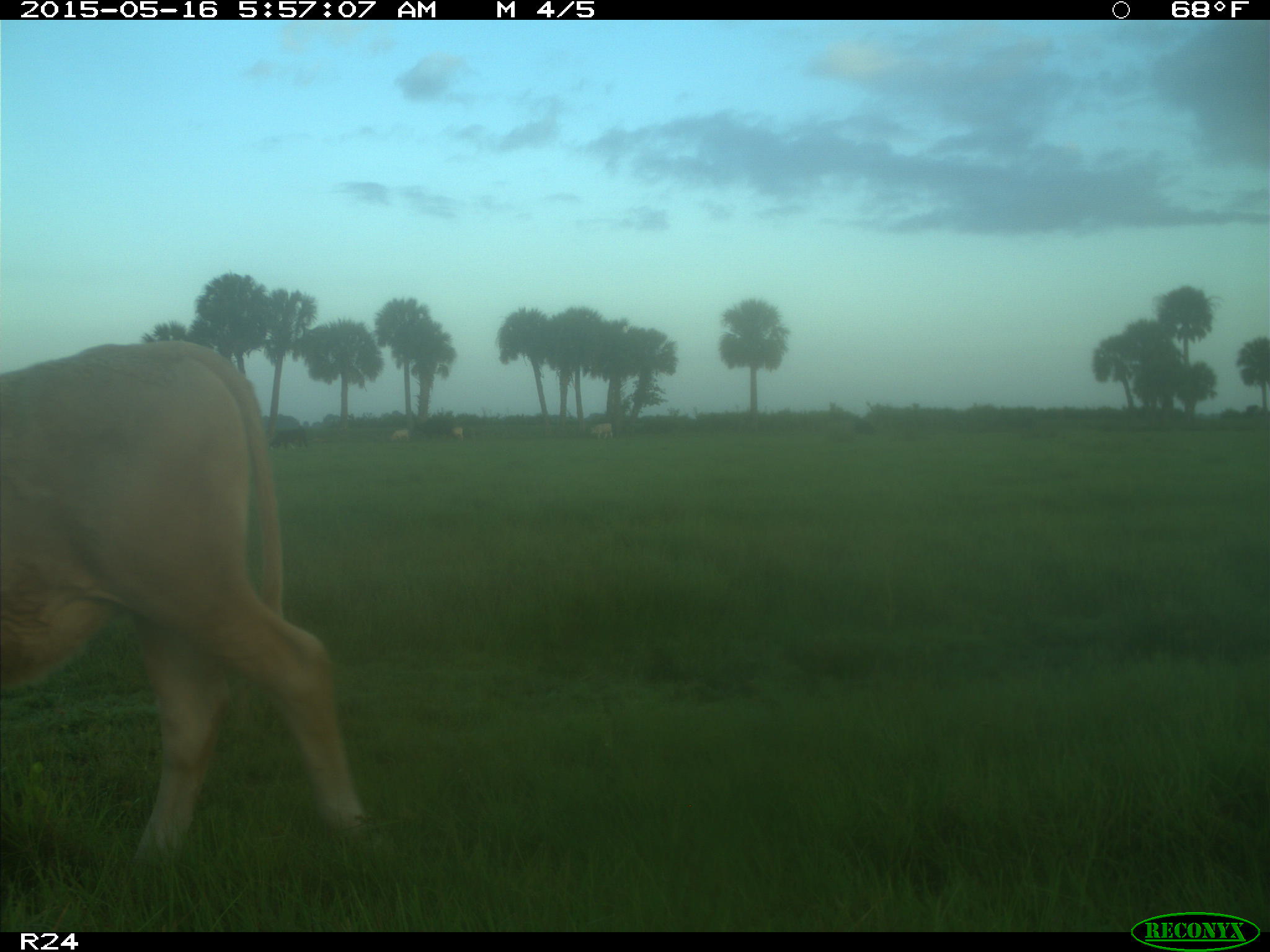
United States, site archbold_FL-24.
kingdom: Animalia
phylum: Chordata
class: Mammalia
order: Artiodactyla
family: Bovidae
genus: Bos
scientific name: Bos taurus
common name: domestic cow